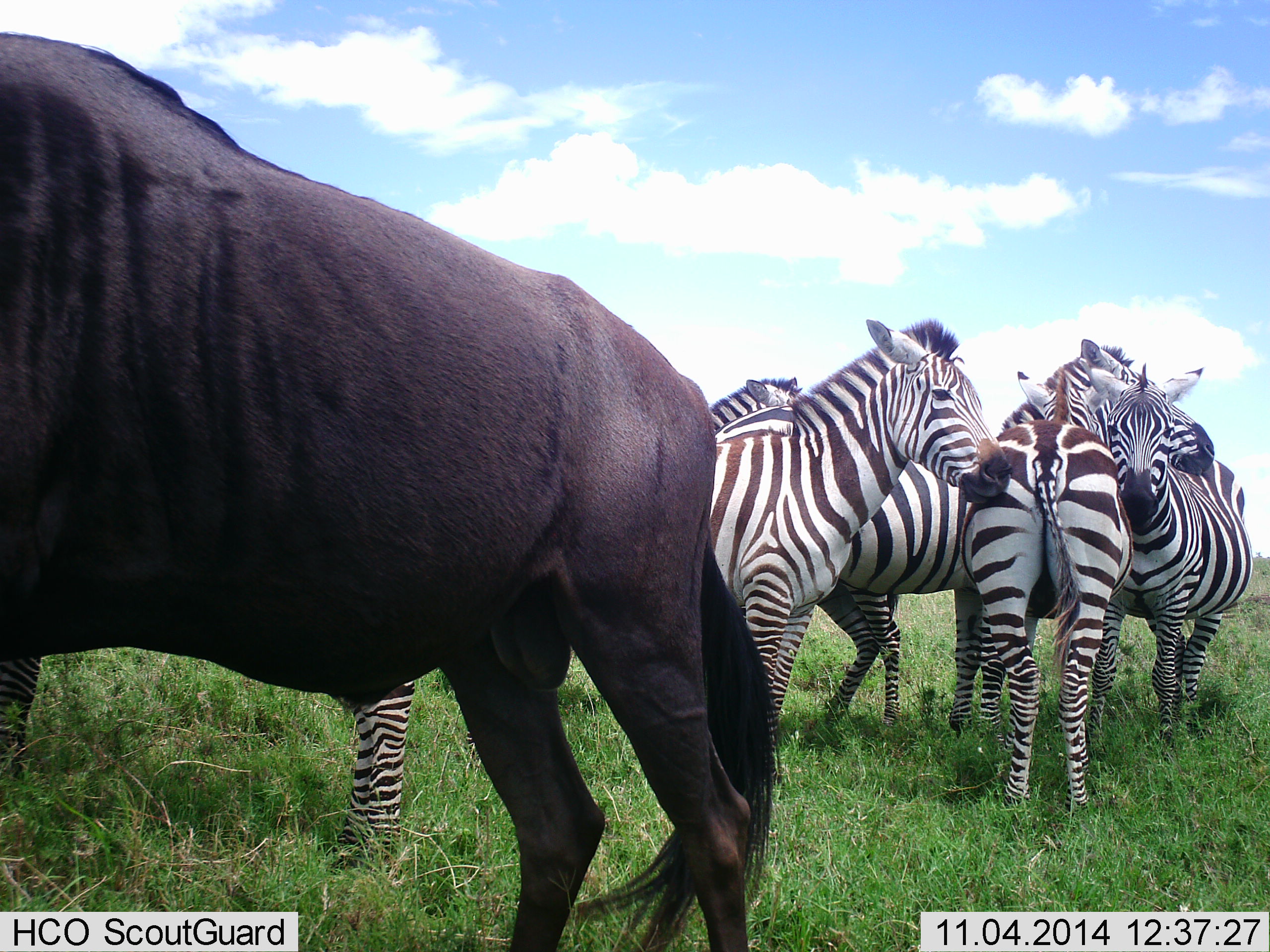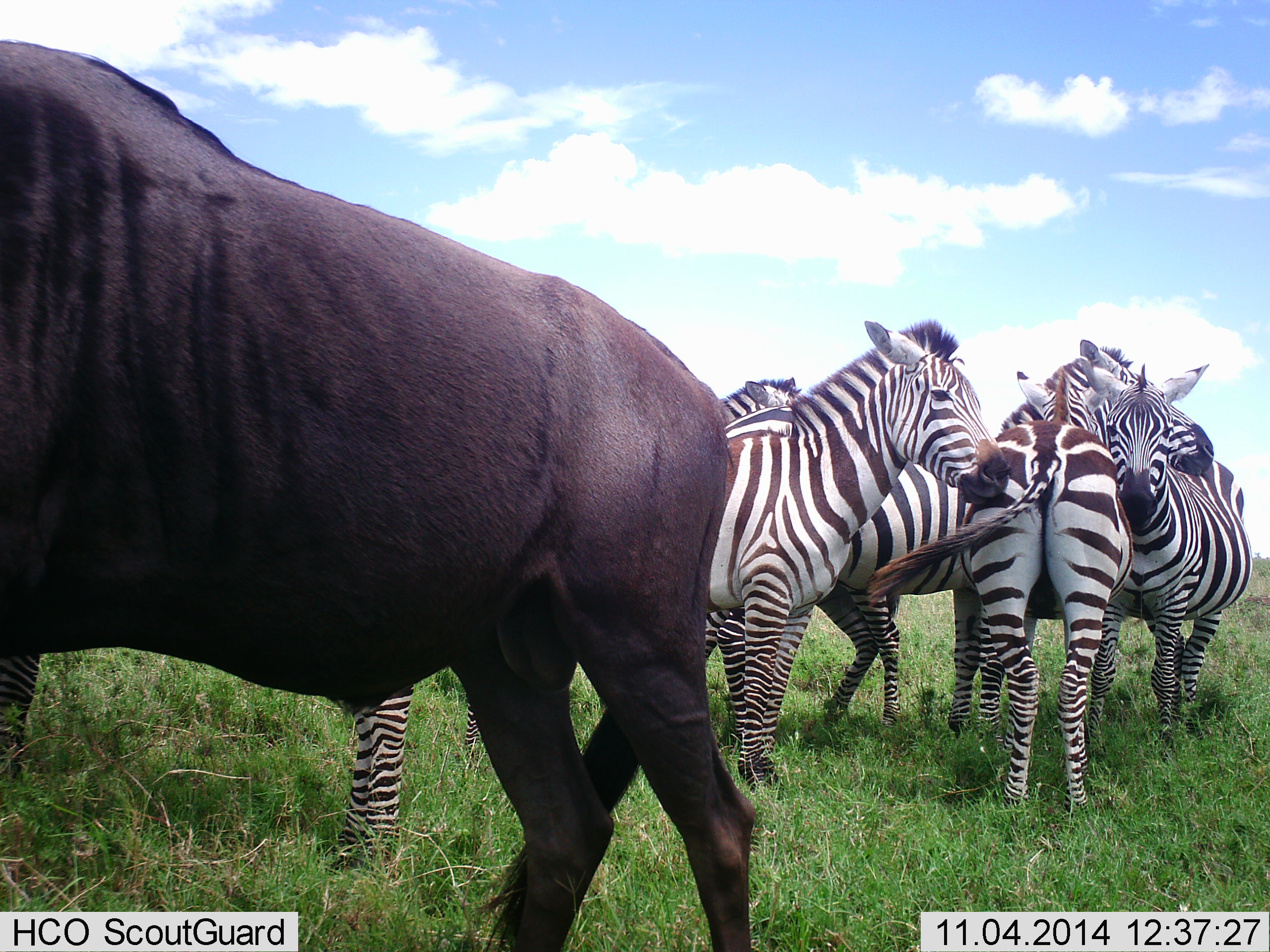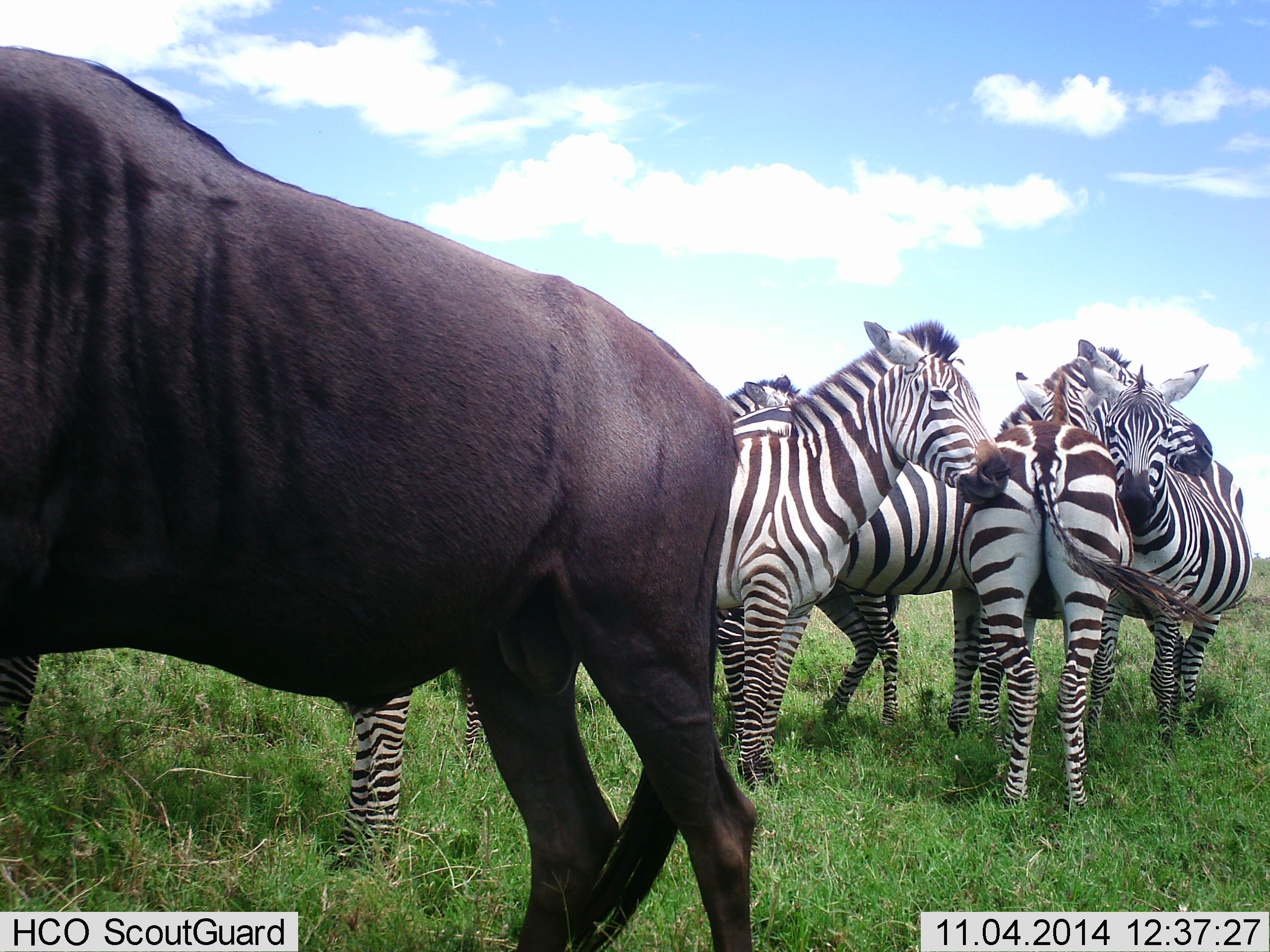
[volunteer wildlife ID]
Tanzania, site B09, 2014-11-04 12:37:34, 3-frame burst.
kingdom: Animalia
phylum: Chordata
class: Mammalia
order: Artiodactyla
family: Bovidae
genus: Connochaetes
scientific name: Connochaetes taurinus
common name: blue wildebeest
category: wildebeest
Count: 1.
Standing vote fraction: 100%.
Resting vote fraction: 0%.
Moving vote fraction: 0%.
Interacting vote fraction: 0%.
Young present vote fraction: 0%.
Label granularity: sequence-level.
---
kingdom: Animalia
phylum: Chordata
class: Mammalia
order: Perissodactyla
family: Equidae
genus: Equus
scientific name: Equus quagga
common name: plains zebra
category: zebra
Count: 6.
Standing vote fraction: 90%.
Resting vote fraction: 10%.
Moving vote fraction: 0%.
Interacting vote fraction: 70%.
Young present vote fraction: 0%.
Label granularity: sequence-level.